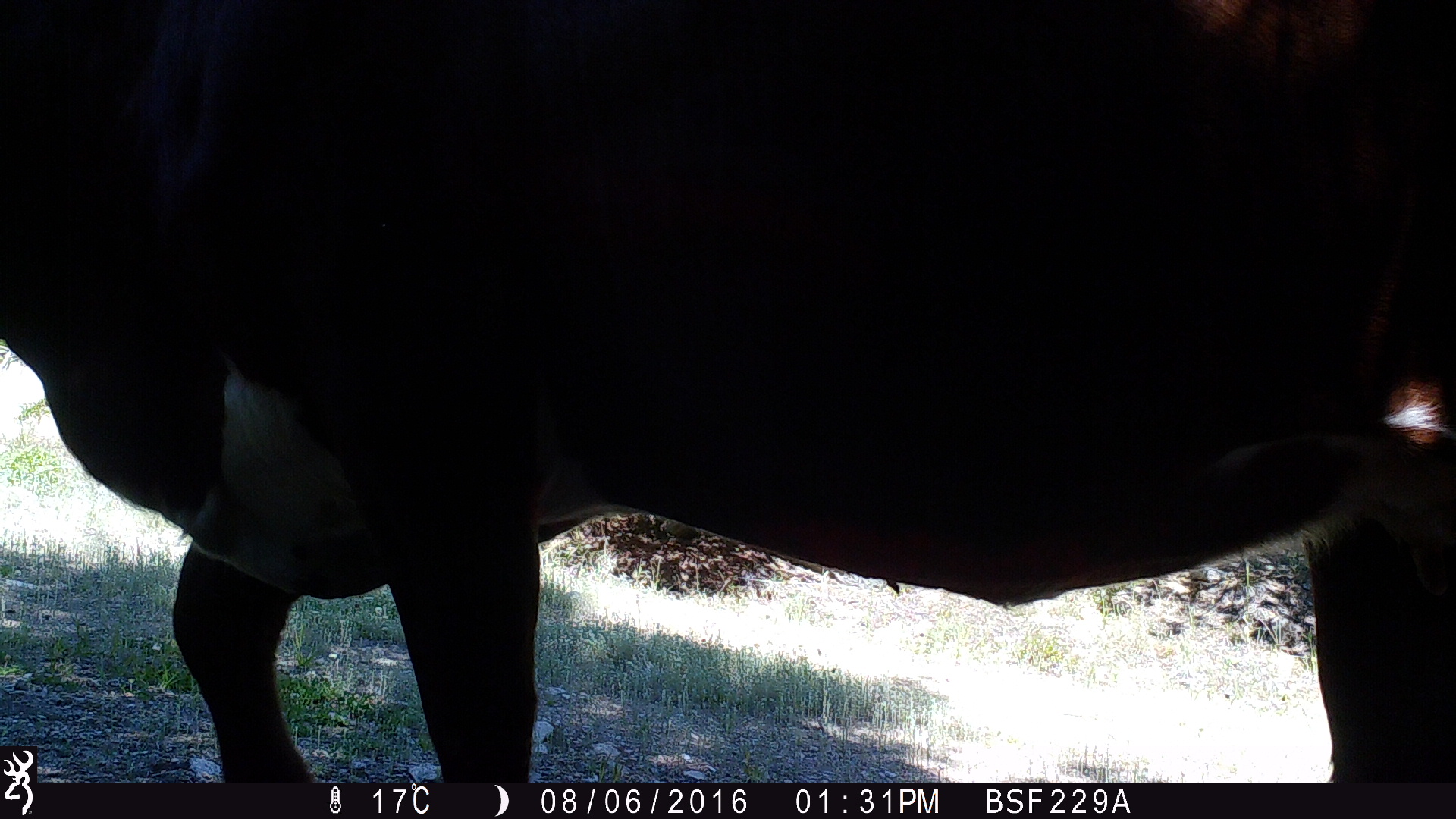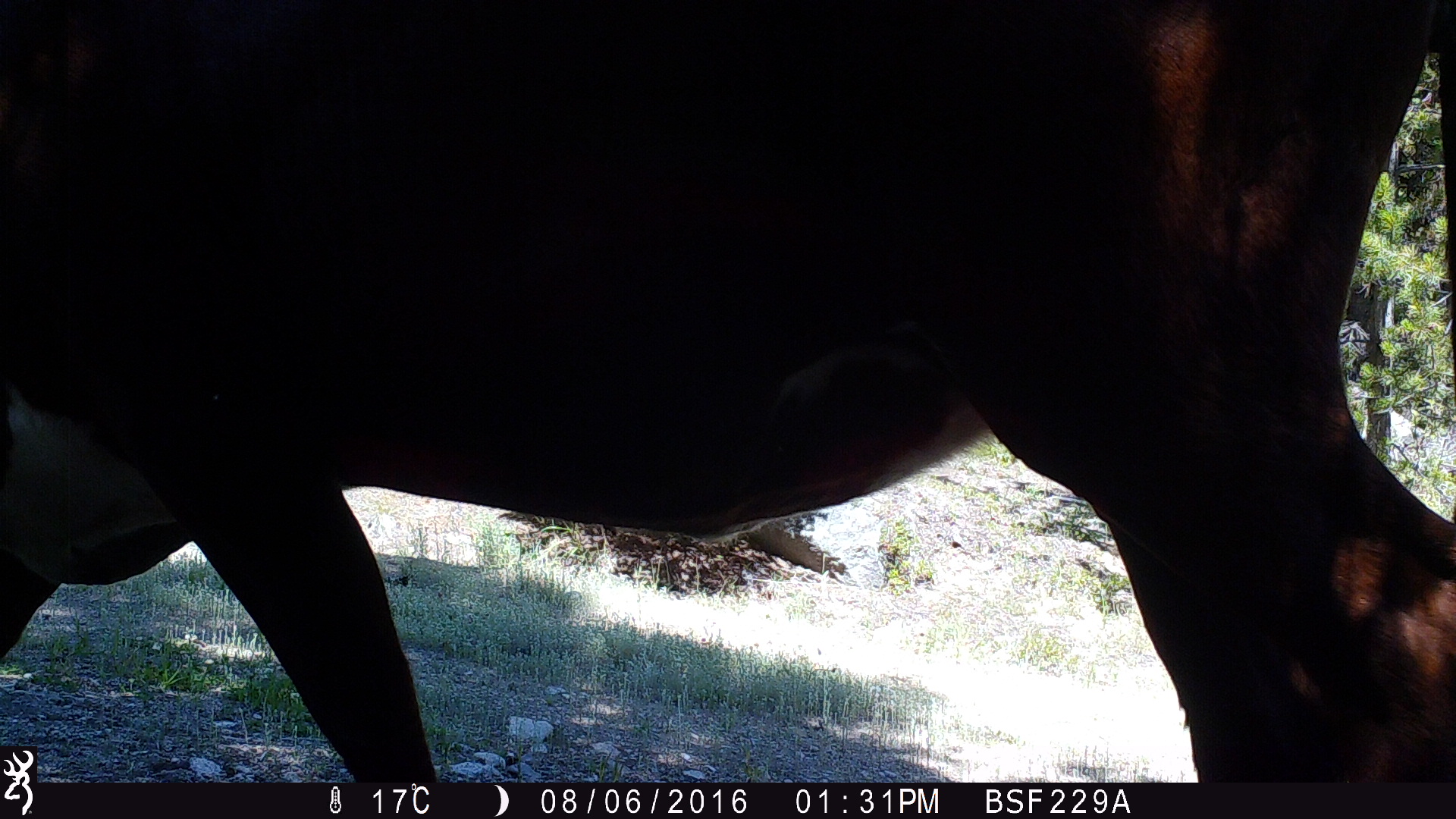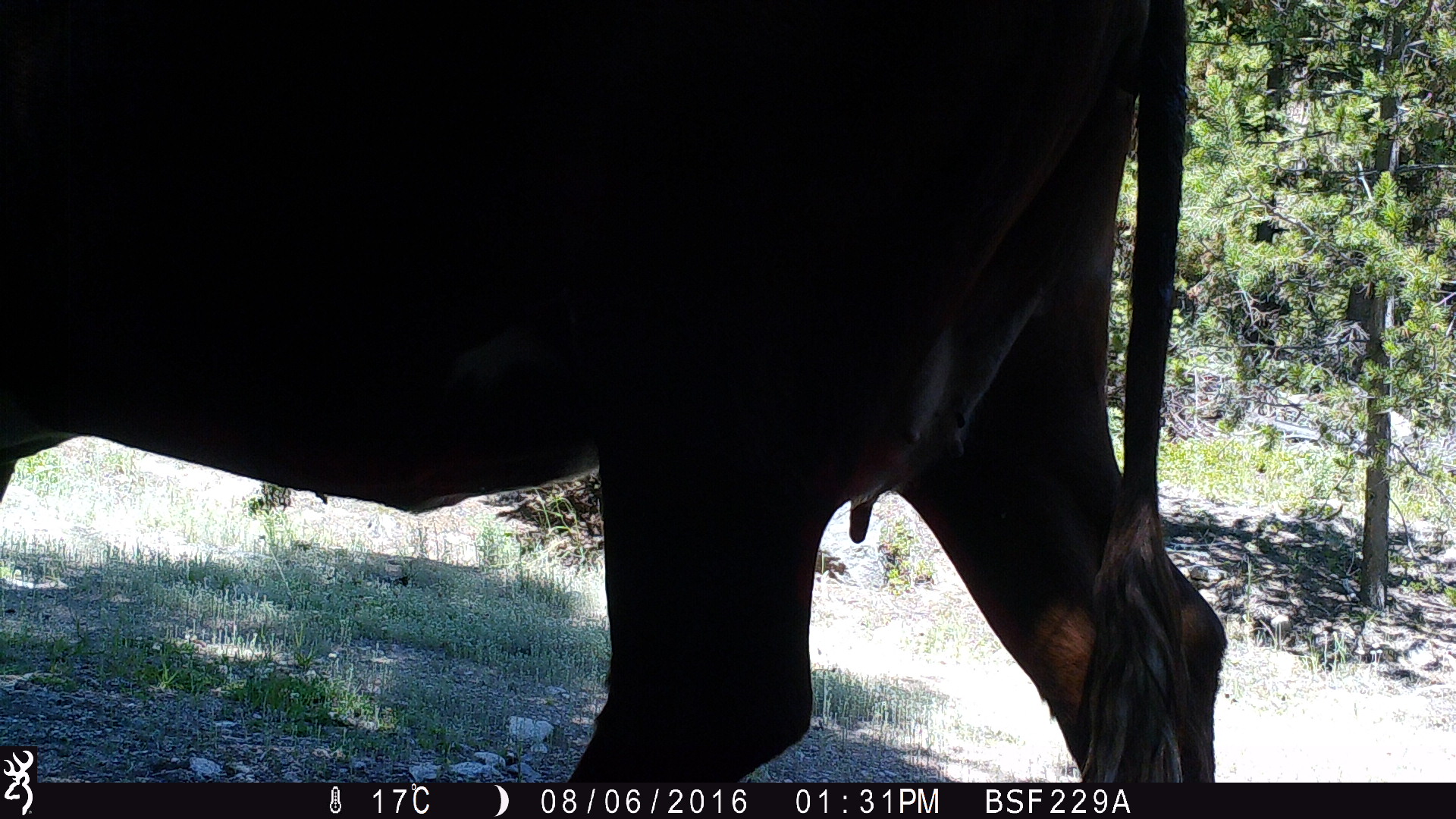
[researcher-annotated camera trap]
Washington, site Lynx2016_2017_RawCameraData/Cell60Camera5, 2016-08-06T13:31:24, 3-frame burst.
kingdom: Animalia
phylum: Chordata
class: Mammalia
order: Artiodactyla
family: Bovidae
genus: Bos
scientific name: Bos taurus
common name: domestic cattle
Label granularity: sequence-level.